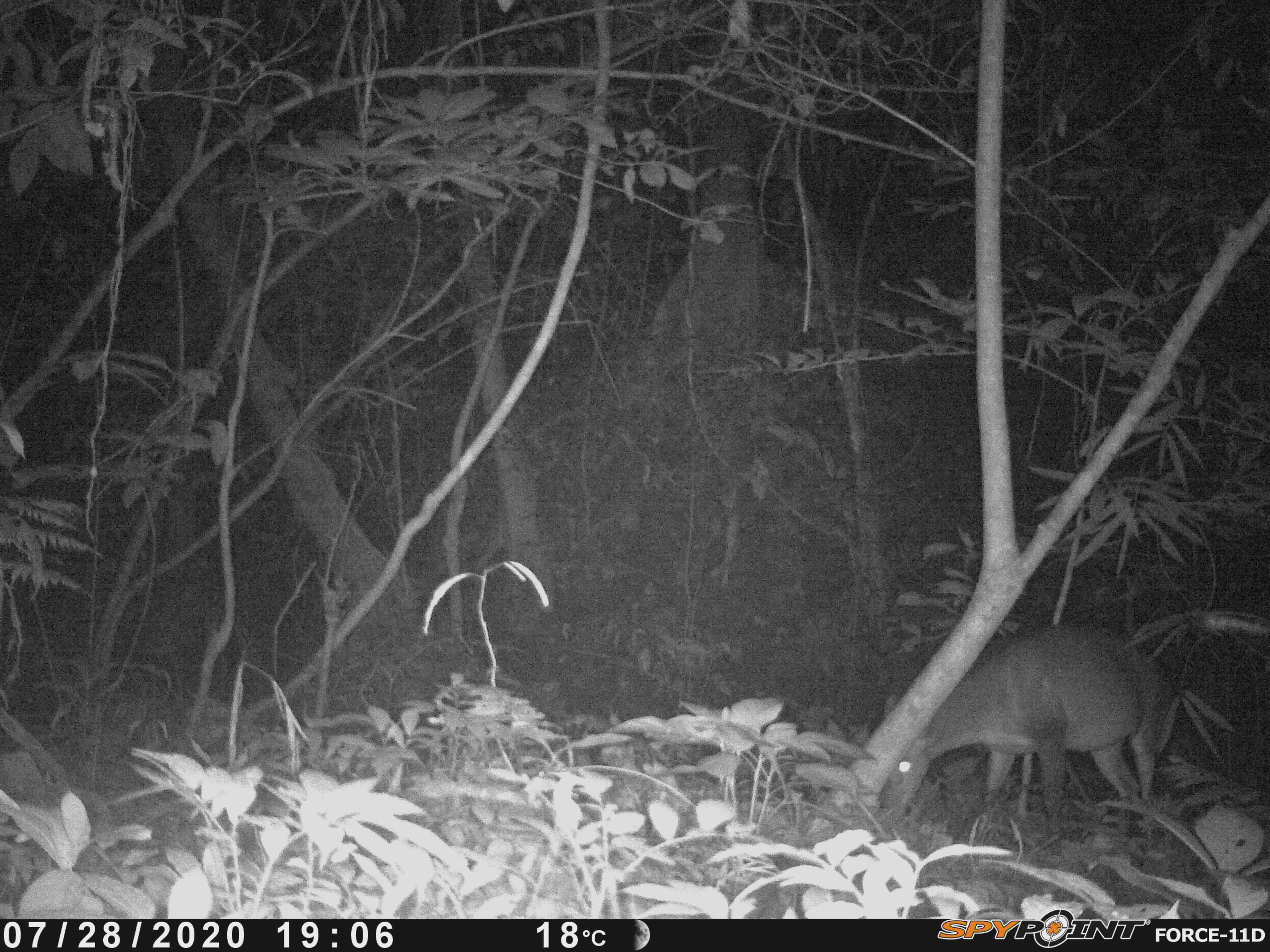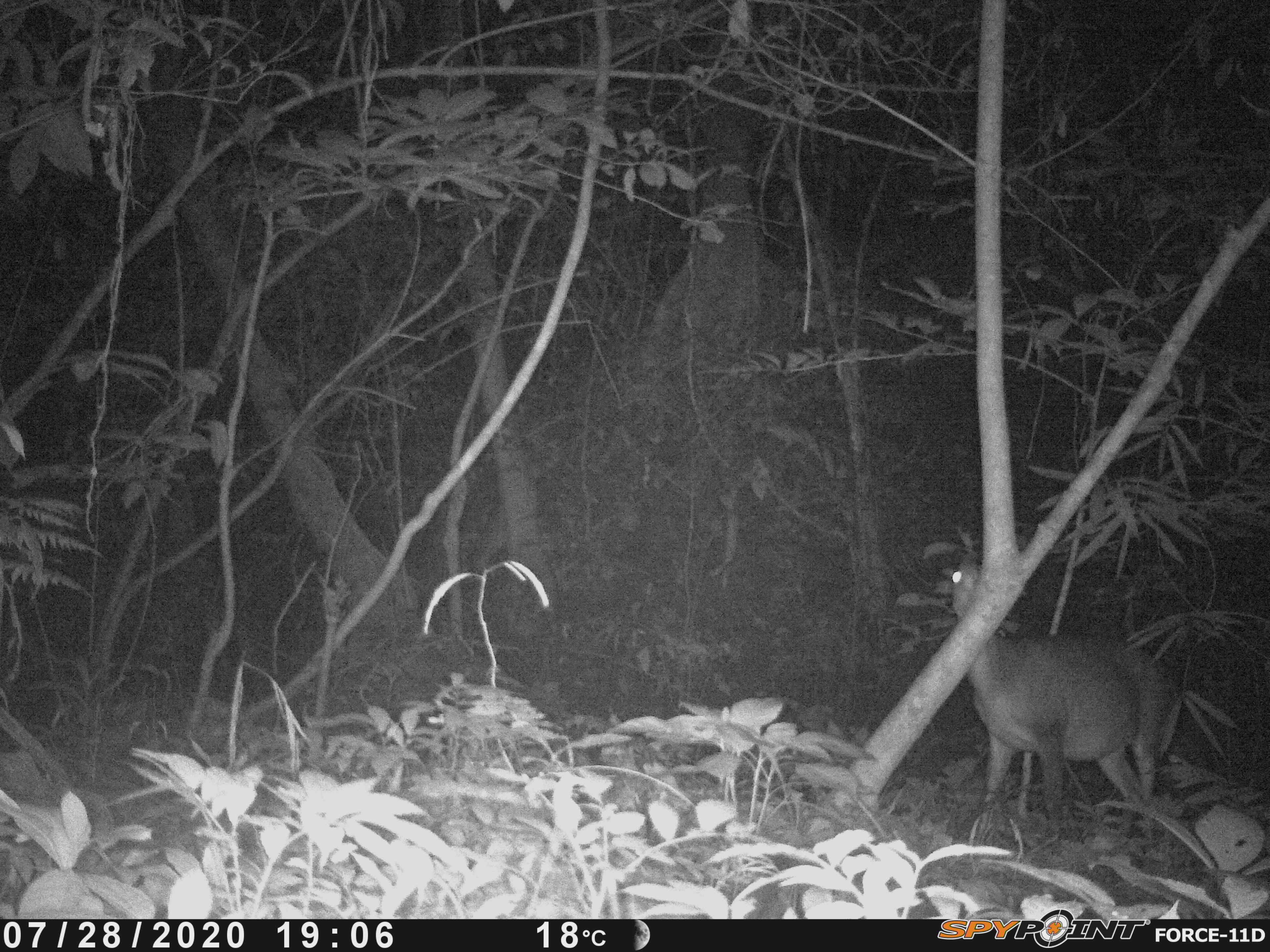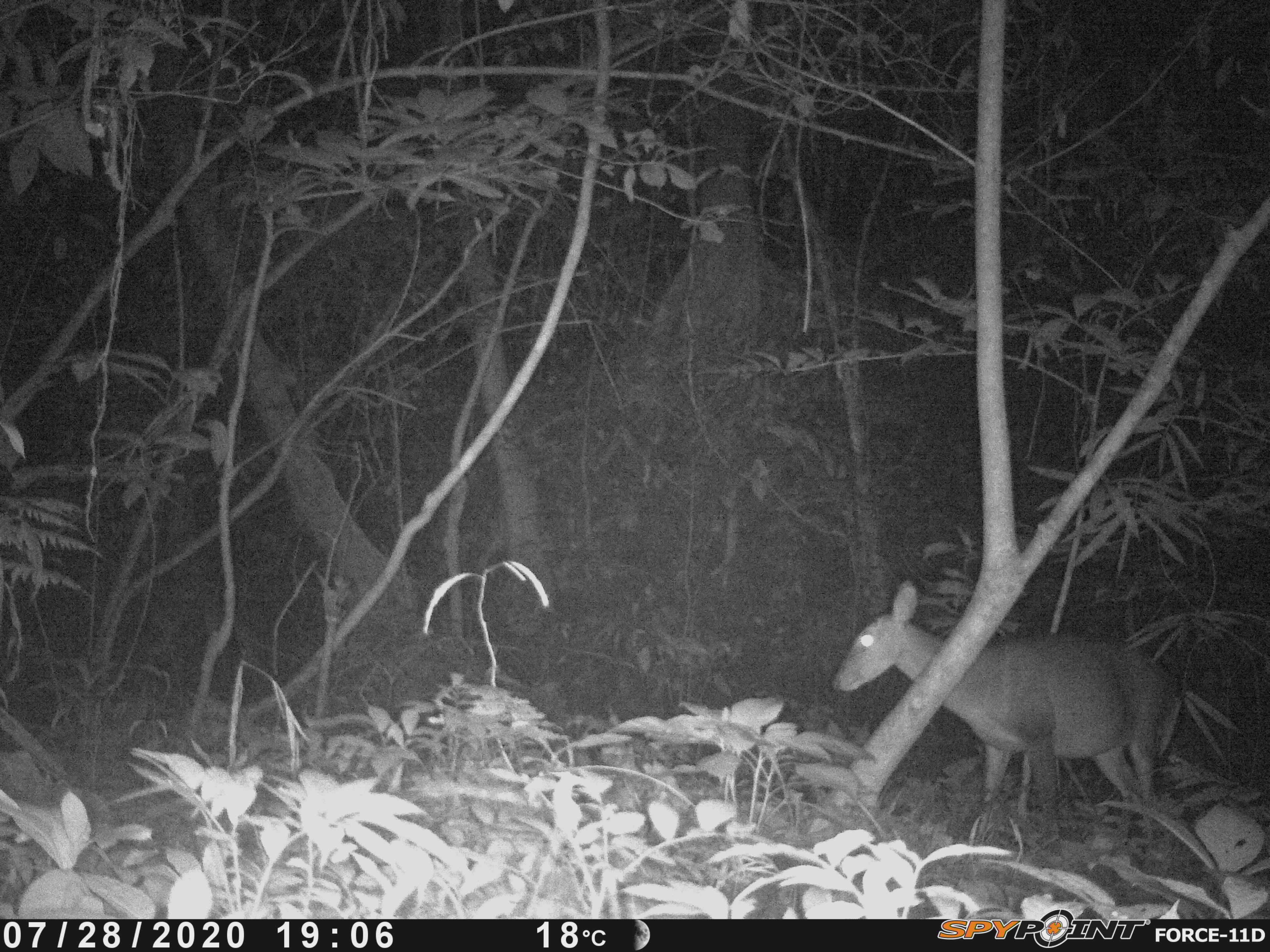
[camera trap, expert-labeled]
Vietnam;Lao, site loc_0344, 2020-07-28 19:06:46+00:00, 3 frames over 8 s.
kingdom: Animalia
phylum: Chordata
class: Mammalia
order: Artiodactyla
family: Cervidae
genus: Muntiacus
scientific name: Muntiacus vuquangensis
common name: large-antlered muntjac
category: large antlered muntjac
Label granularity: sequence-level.